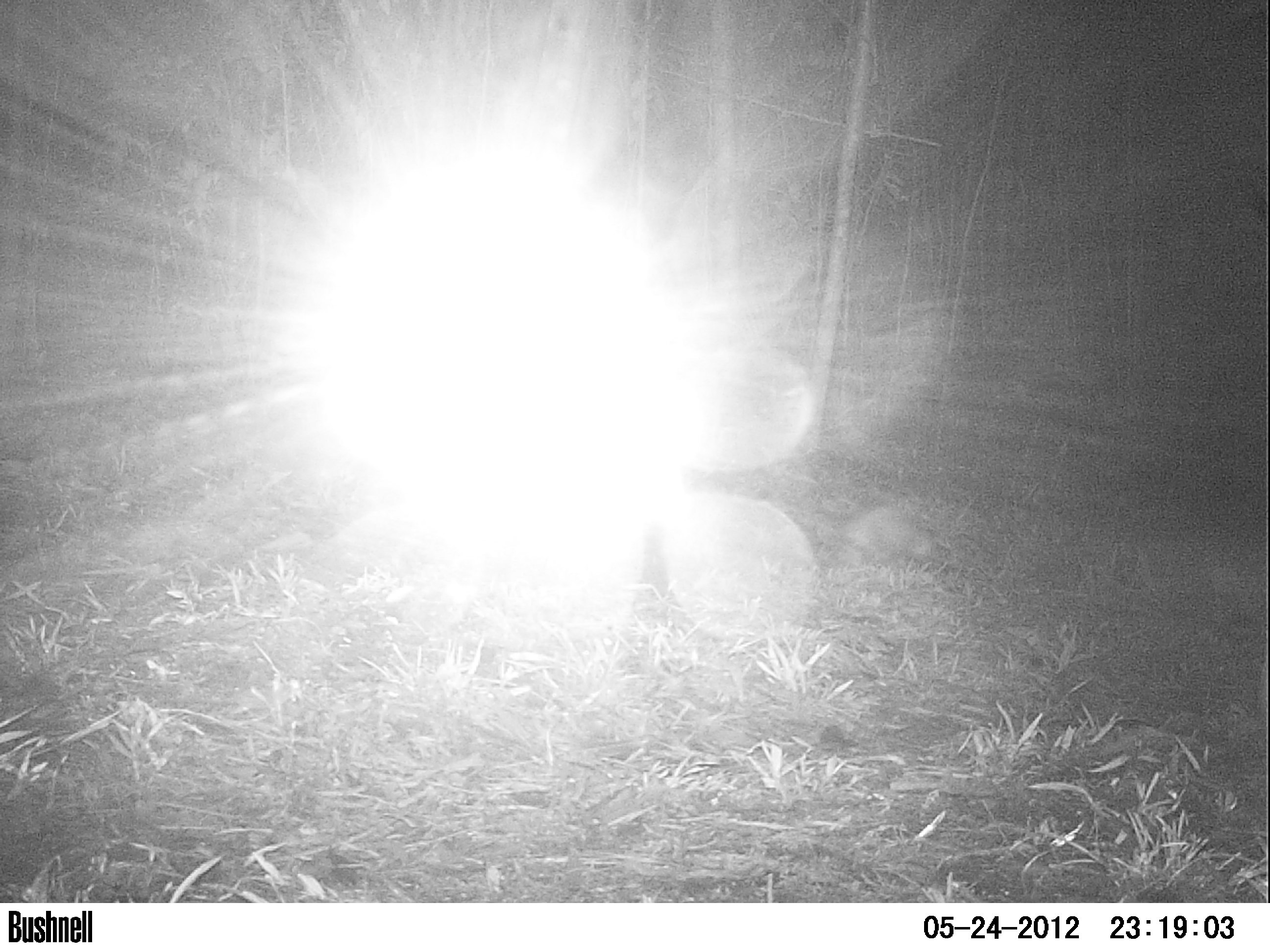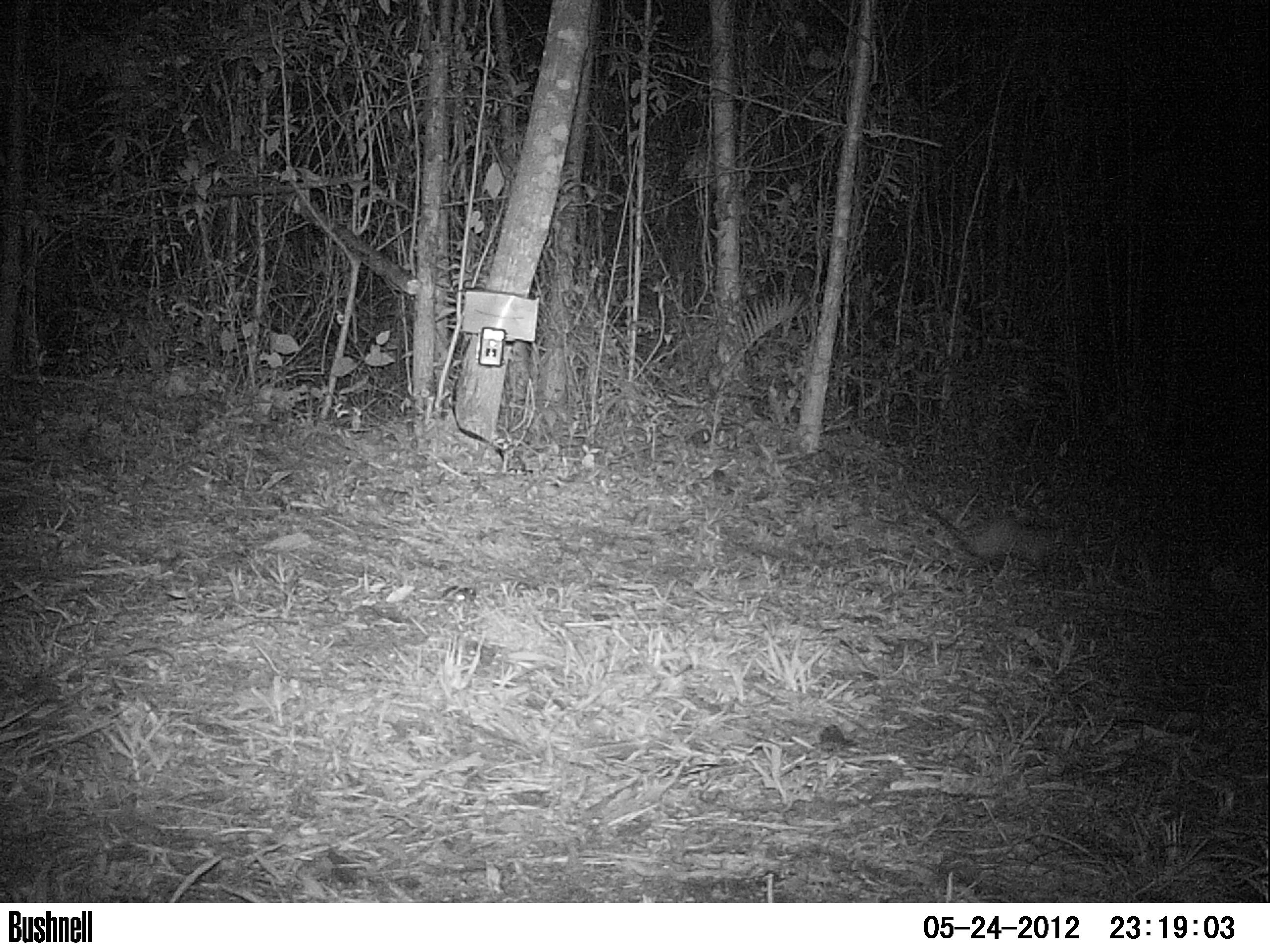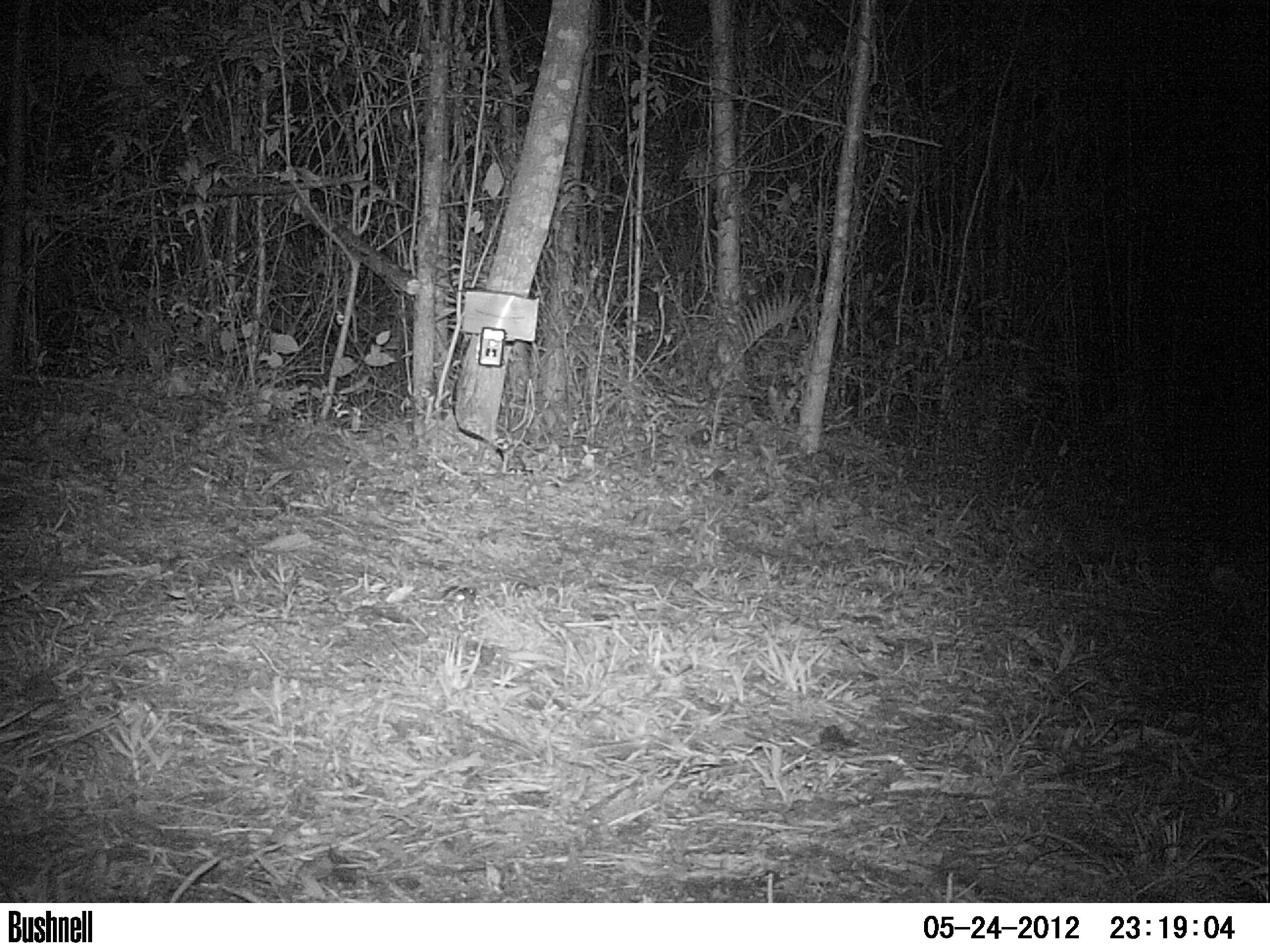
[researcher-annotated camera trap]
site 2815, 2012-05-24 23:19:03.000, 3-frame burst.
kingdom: Animalia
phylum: Chordata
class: Mammalia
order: Didelphimorphia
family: Didelphidae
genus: Didelphis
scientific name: Didelphis virginiana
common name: virginia opossum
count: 1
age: adult